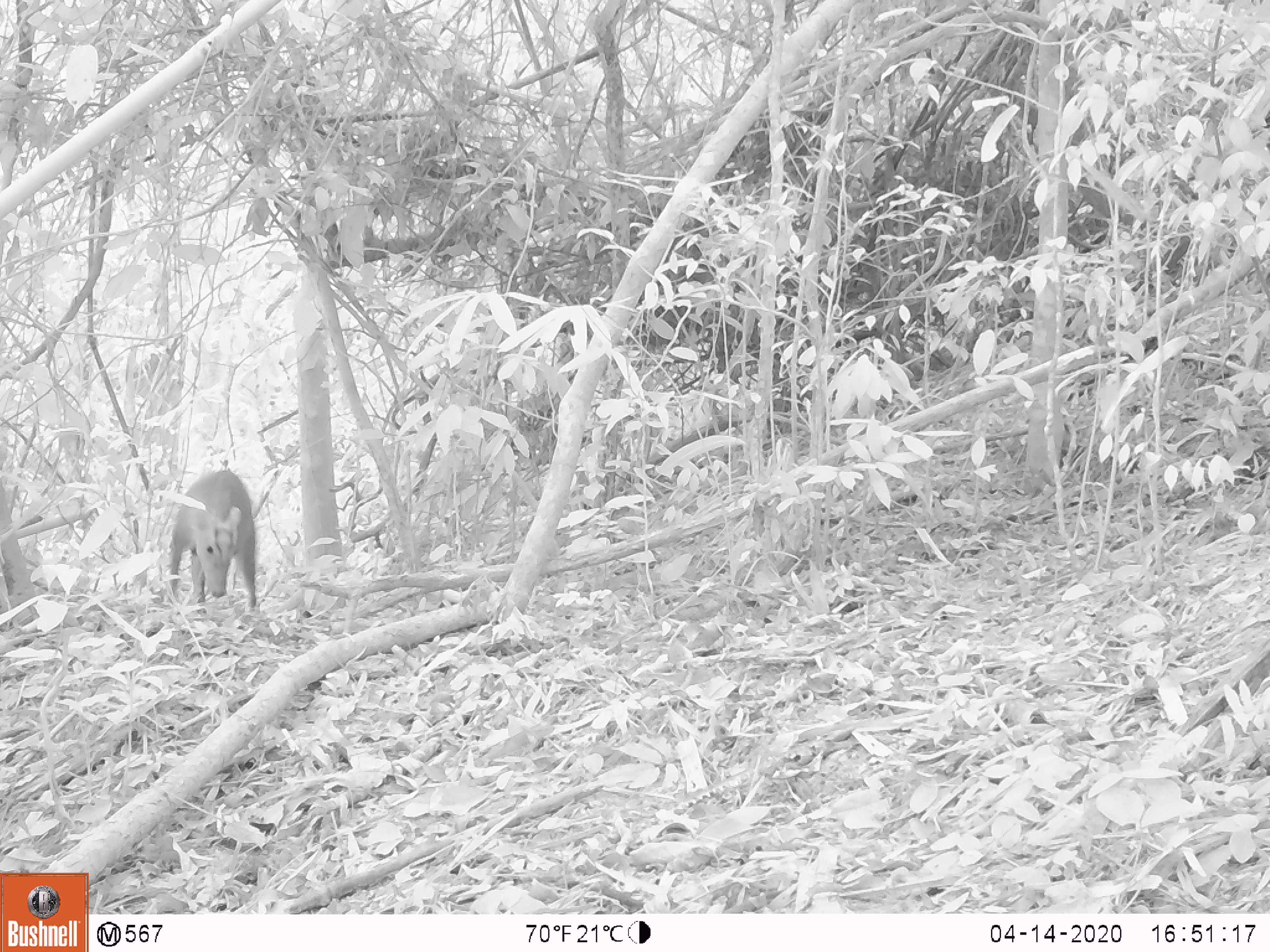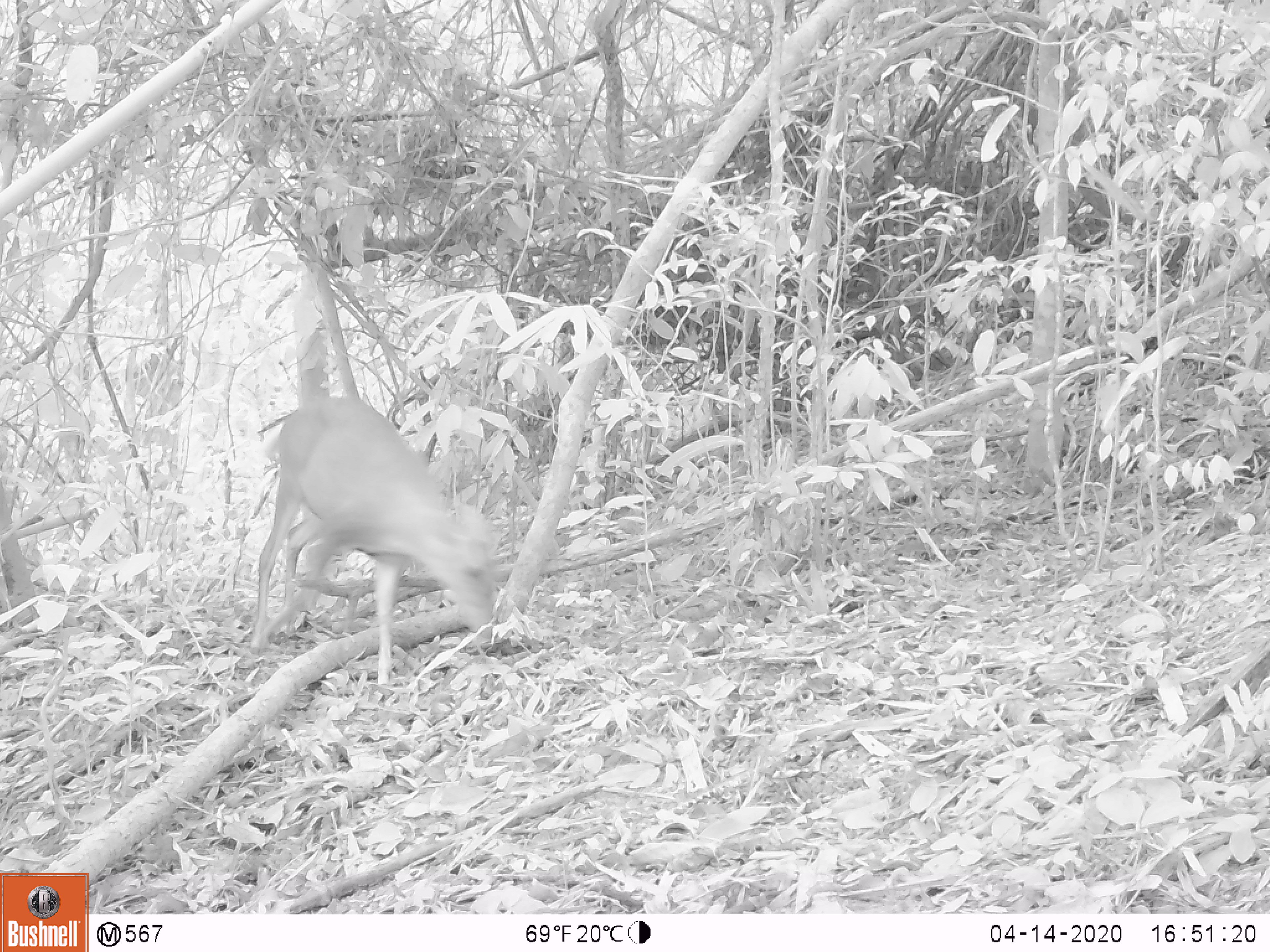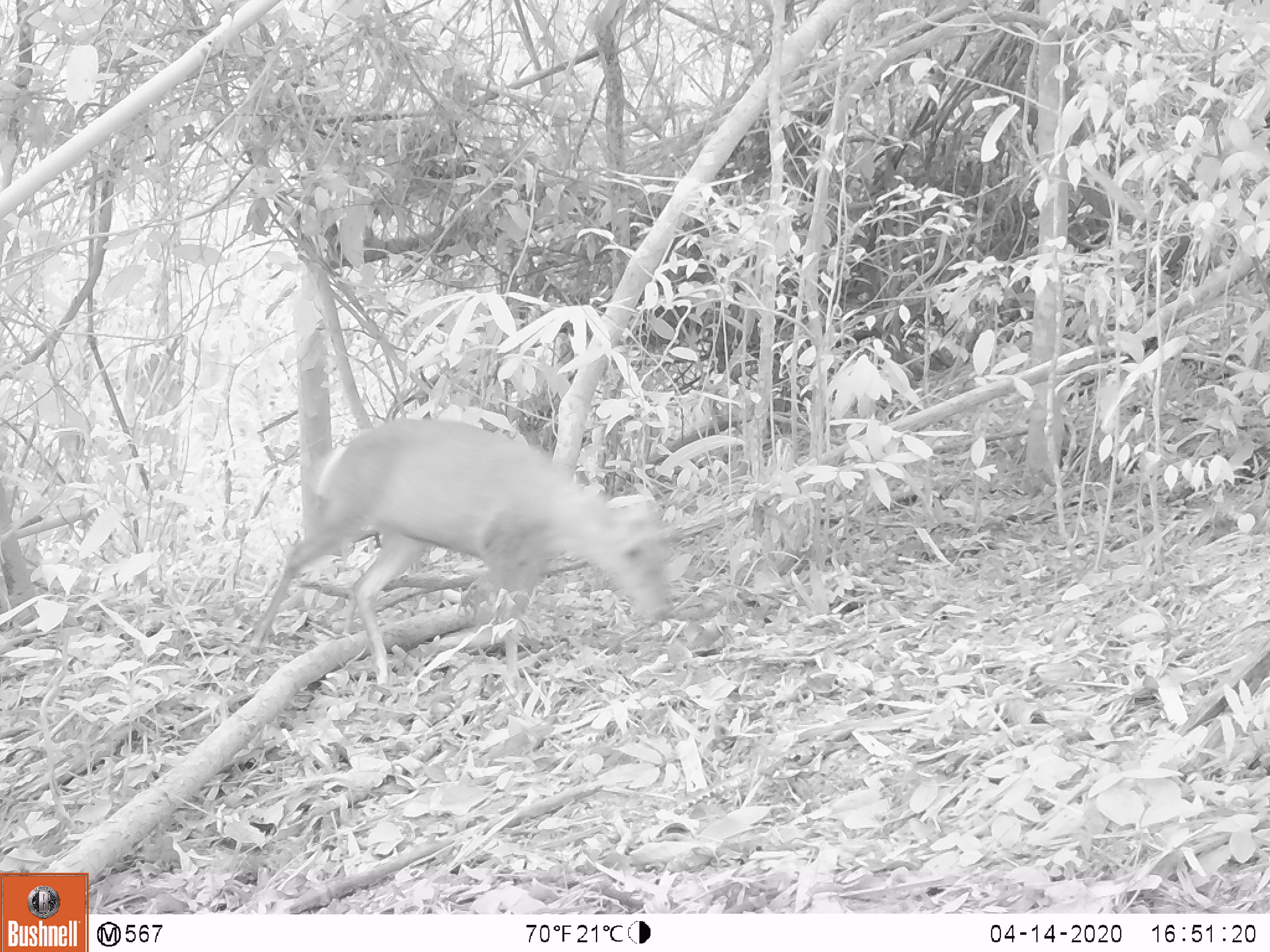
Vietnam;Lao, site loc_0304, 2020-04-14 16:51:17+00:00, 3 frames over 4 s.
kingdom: Animalia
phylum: Chordata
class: Mammalia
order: Artiodactyla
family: Cervidae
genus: Muntiacus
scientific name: Muntiacus rooseveltorum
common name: roosevelt's muntjac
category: roosevelts muntjac group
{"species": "roosevelts muntjac group (roosevelt's muntjac) (Muntiacus rooseveltorum)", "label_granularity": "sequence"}